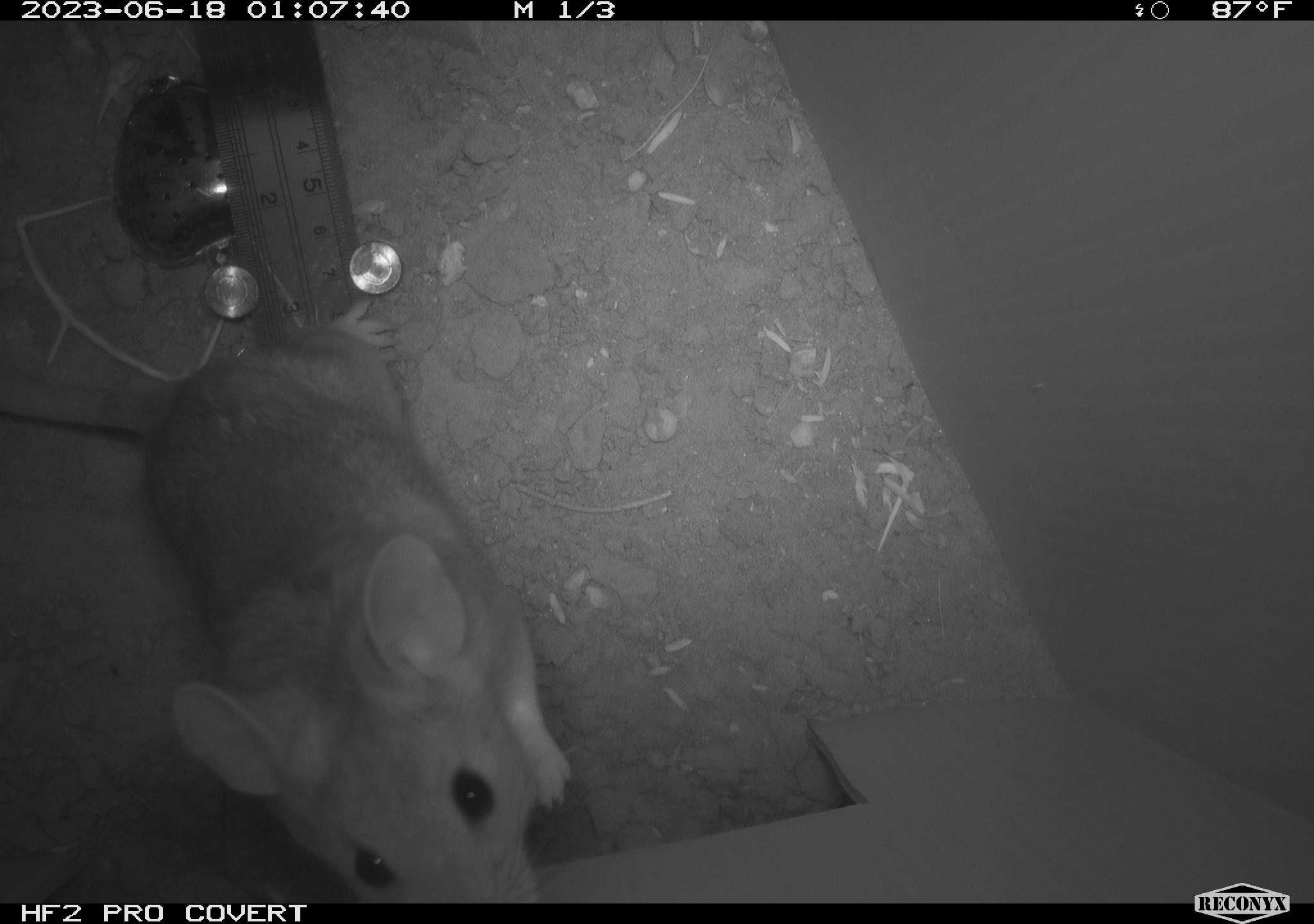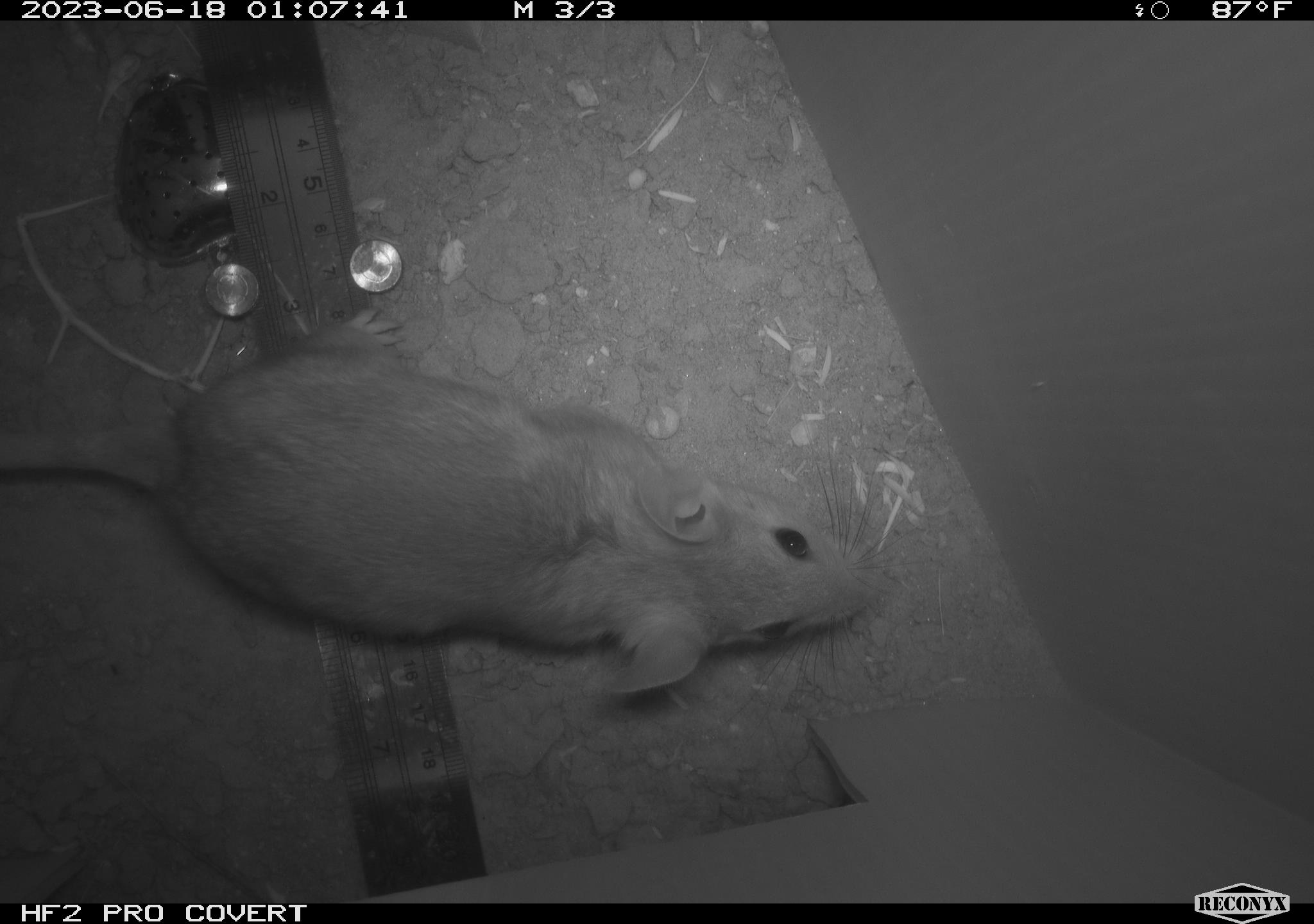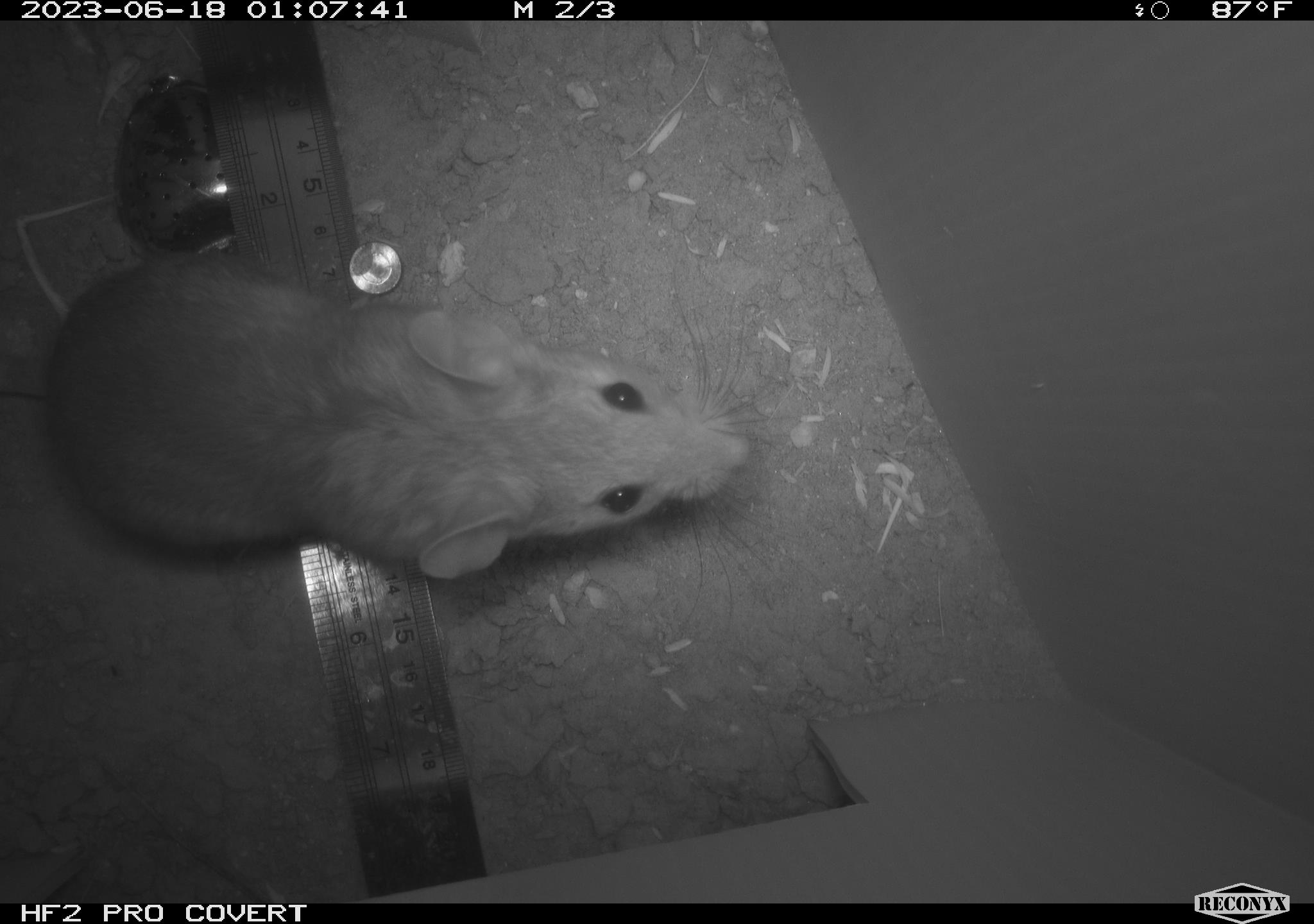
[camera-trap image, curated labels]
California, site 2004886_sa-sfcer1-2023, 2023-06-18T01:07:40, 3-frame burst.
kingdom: Animalia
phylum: Chordata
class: Mammalia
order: Rodentia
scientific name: Rodentia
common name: mouse species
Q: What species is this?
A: Mouse species (Rodentia).